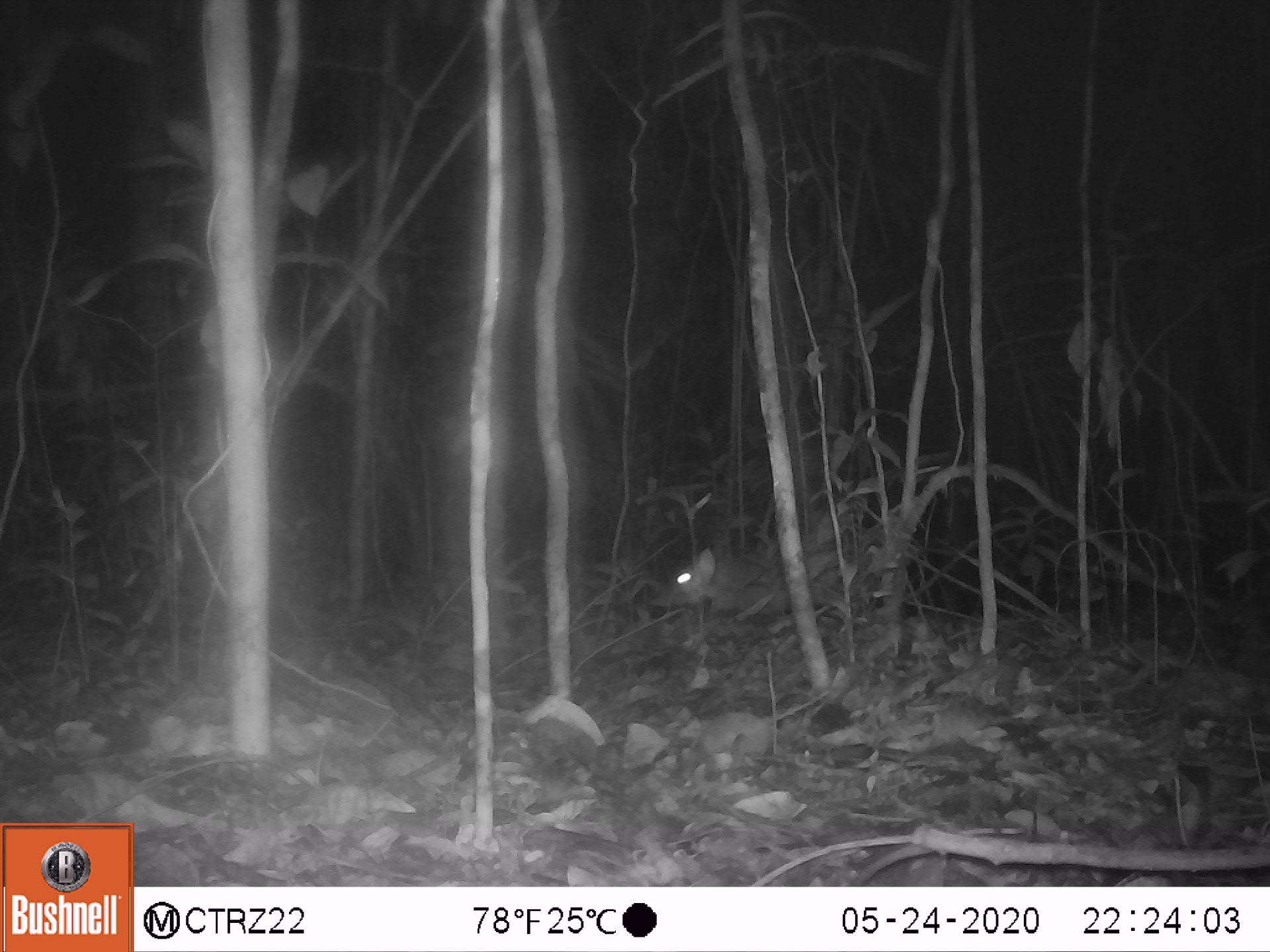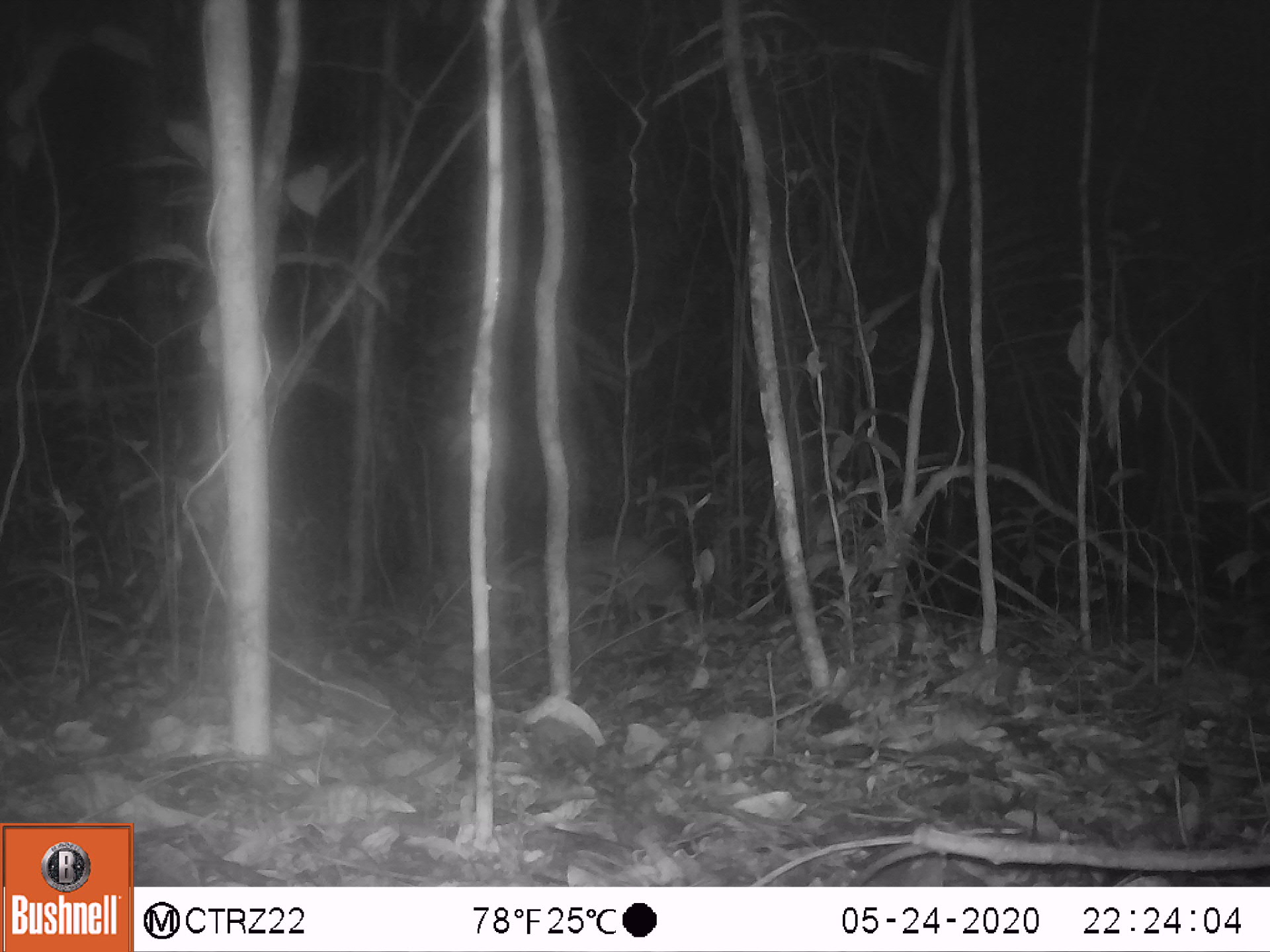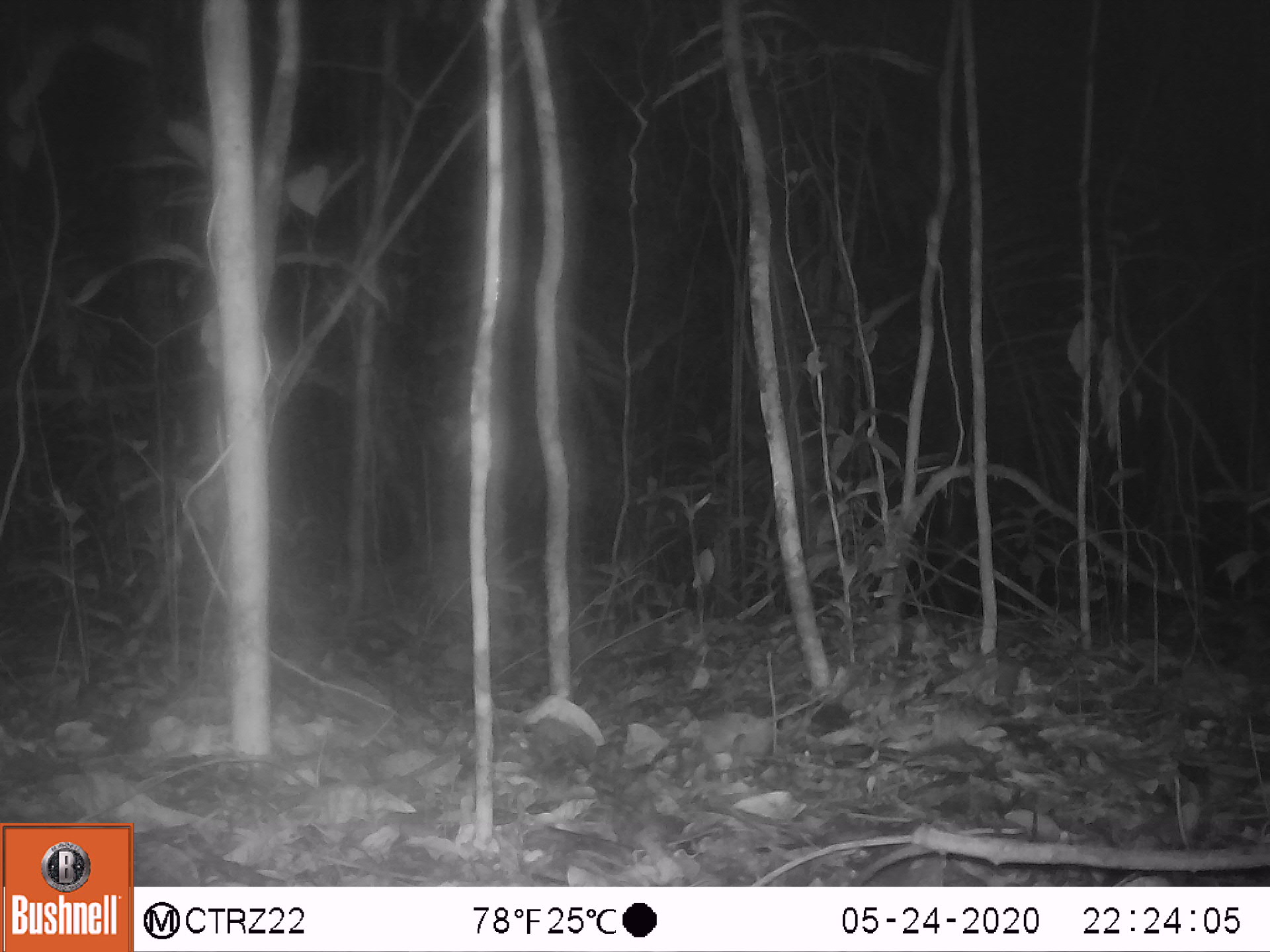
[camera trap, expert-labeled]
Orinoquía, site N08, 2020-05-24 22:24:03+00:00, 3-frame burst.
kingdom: Animalia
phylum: Chordata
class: Mammalia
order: Rodentia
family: Cuniculidae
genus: Cuniculus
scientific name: Cuniculus paca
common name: spotted paca